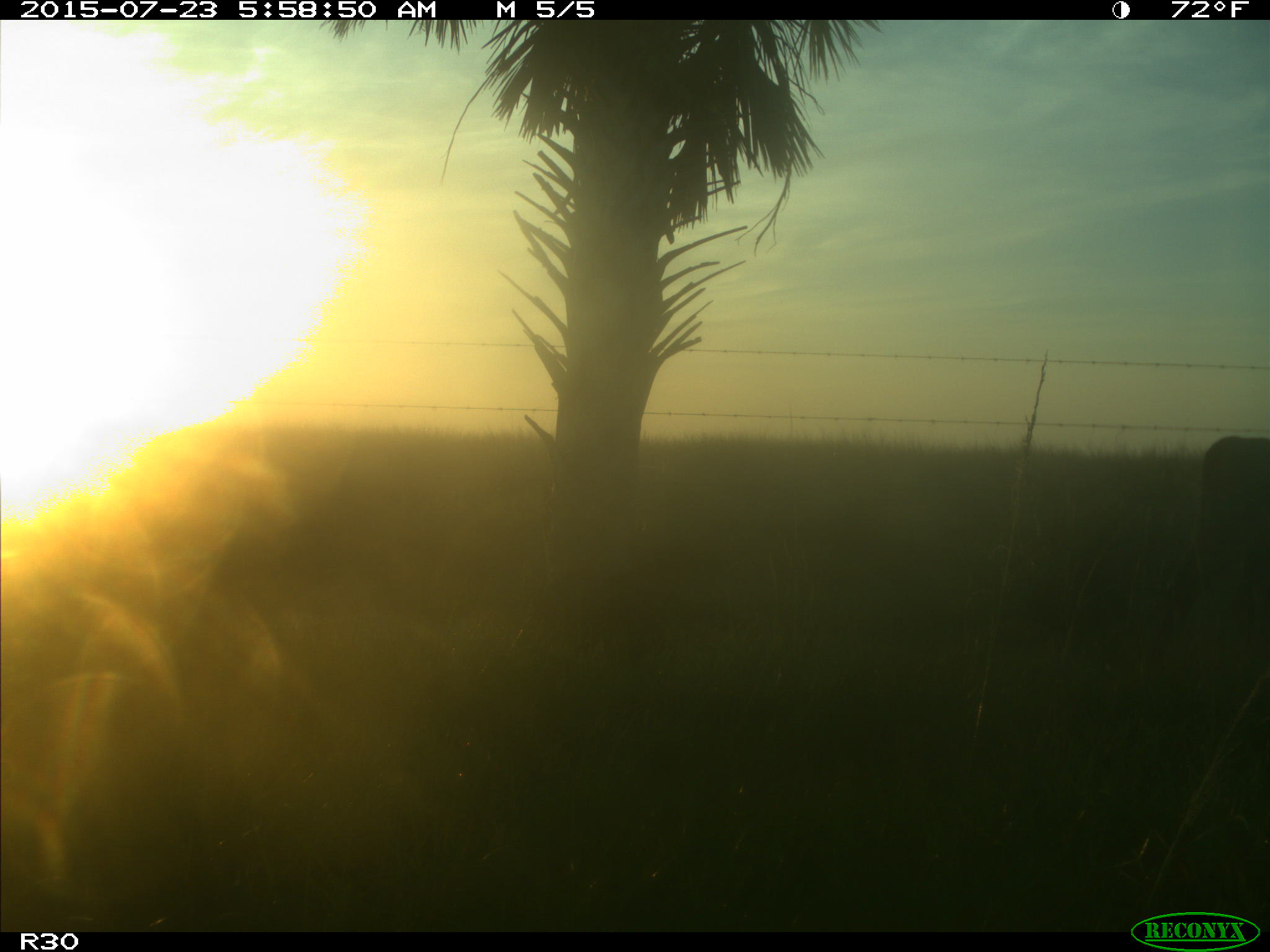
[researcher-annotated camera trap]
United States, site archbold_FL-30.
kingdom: Animalia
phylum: Chordata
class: Mammalia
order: Artiodactyla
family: Bovidae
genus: Bos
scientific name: Bos taurus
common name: domestic cow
Bos taurus (domestic cow).